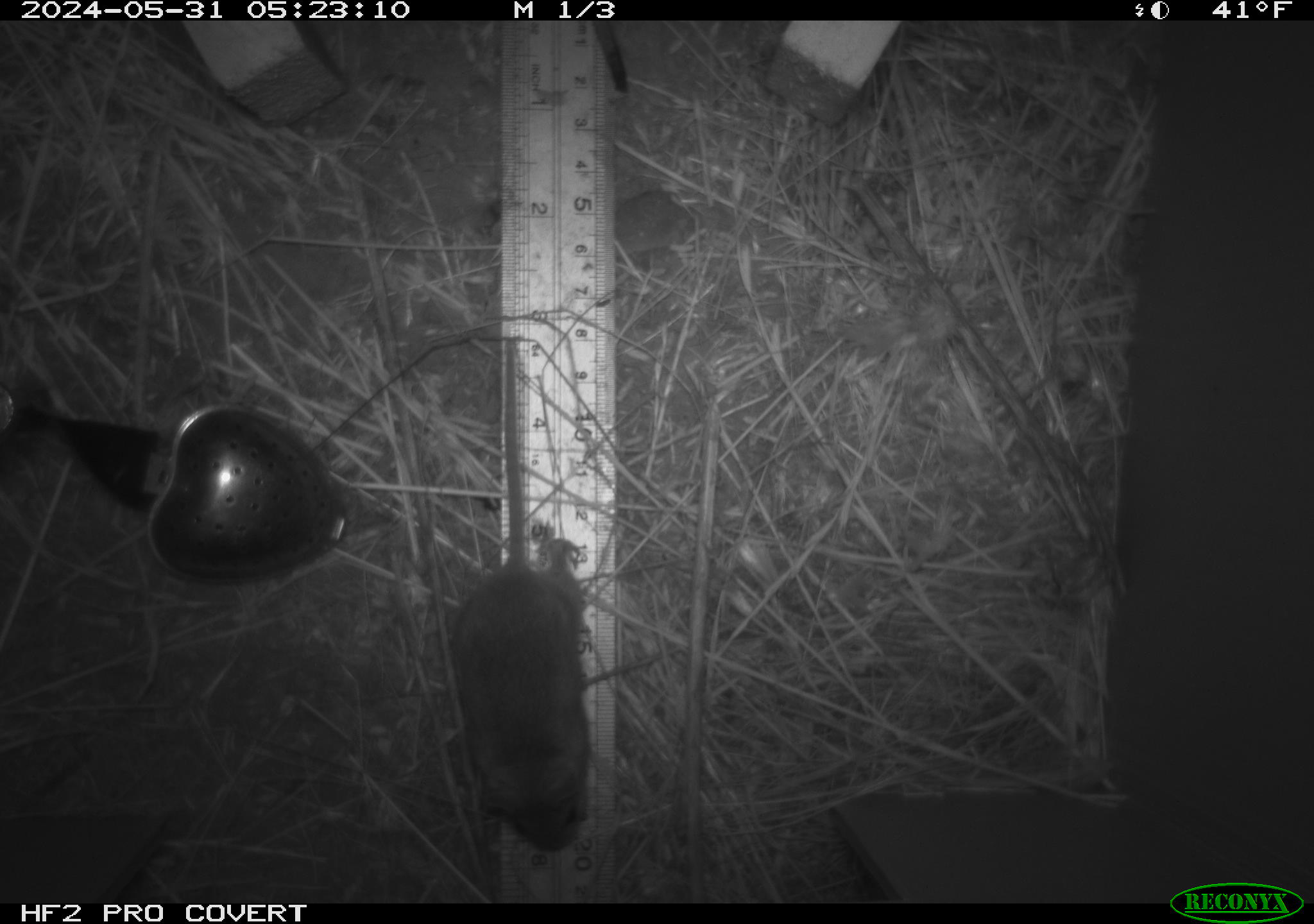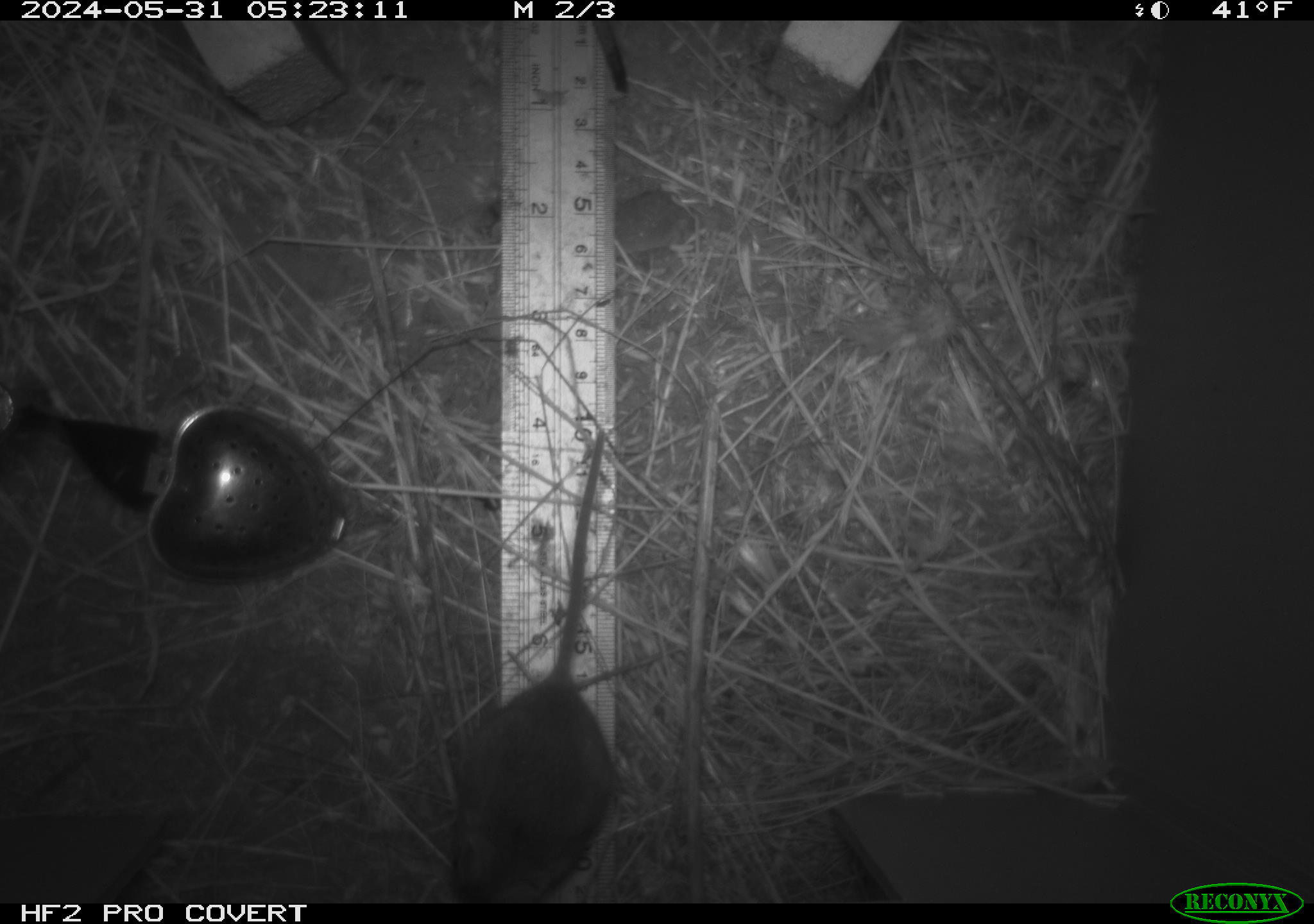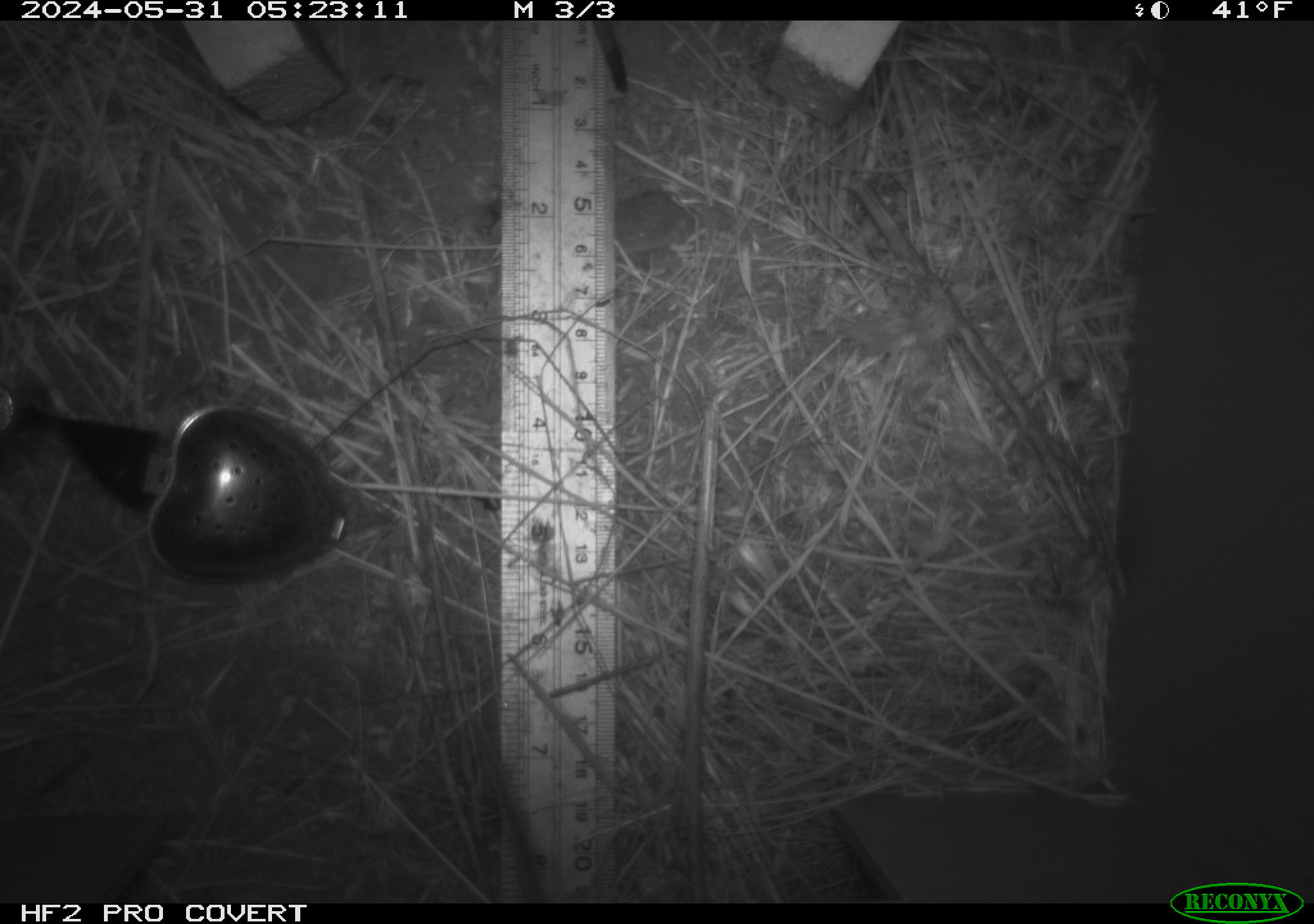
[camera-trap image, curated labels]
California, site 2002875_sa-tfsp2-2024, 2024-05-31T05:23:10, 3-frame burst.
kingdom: Animalia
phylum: Chordata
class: Mammalia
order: Rodentia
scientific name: Rodentia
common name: mouse species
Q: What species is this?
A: Mouse species (Rodentia).